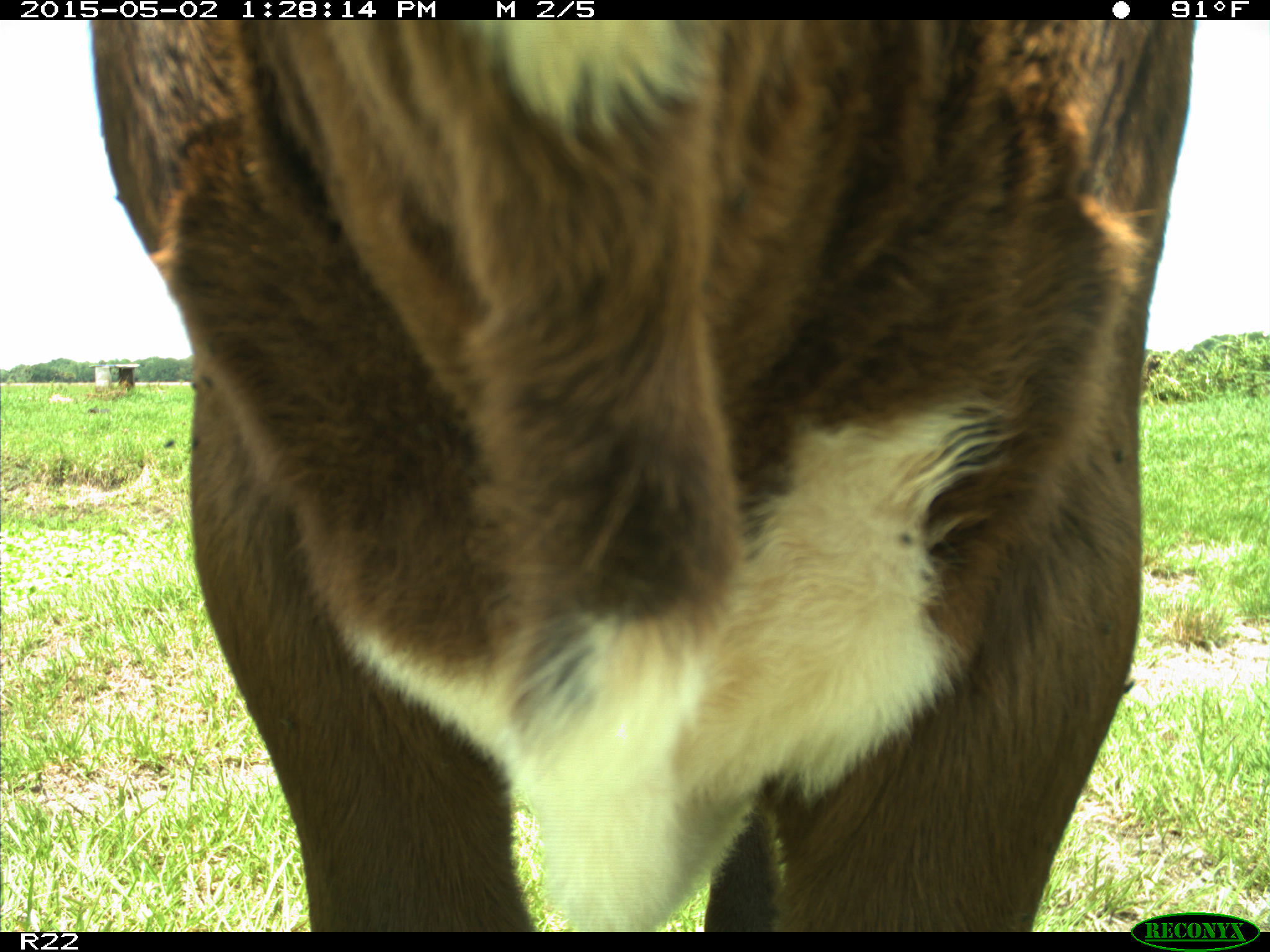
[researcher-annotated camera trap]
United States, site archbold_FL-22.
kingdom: Animalia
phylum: Chordata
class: Mammalia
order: Artiodactyla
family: Bovidae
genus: Bos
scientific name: Bos taurus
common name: domestic cow